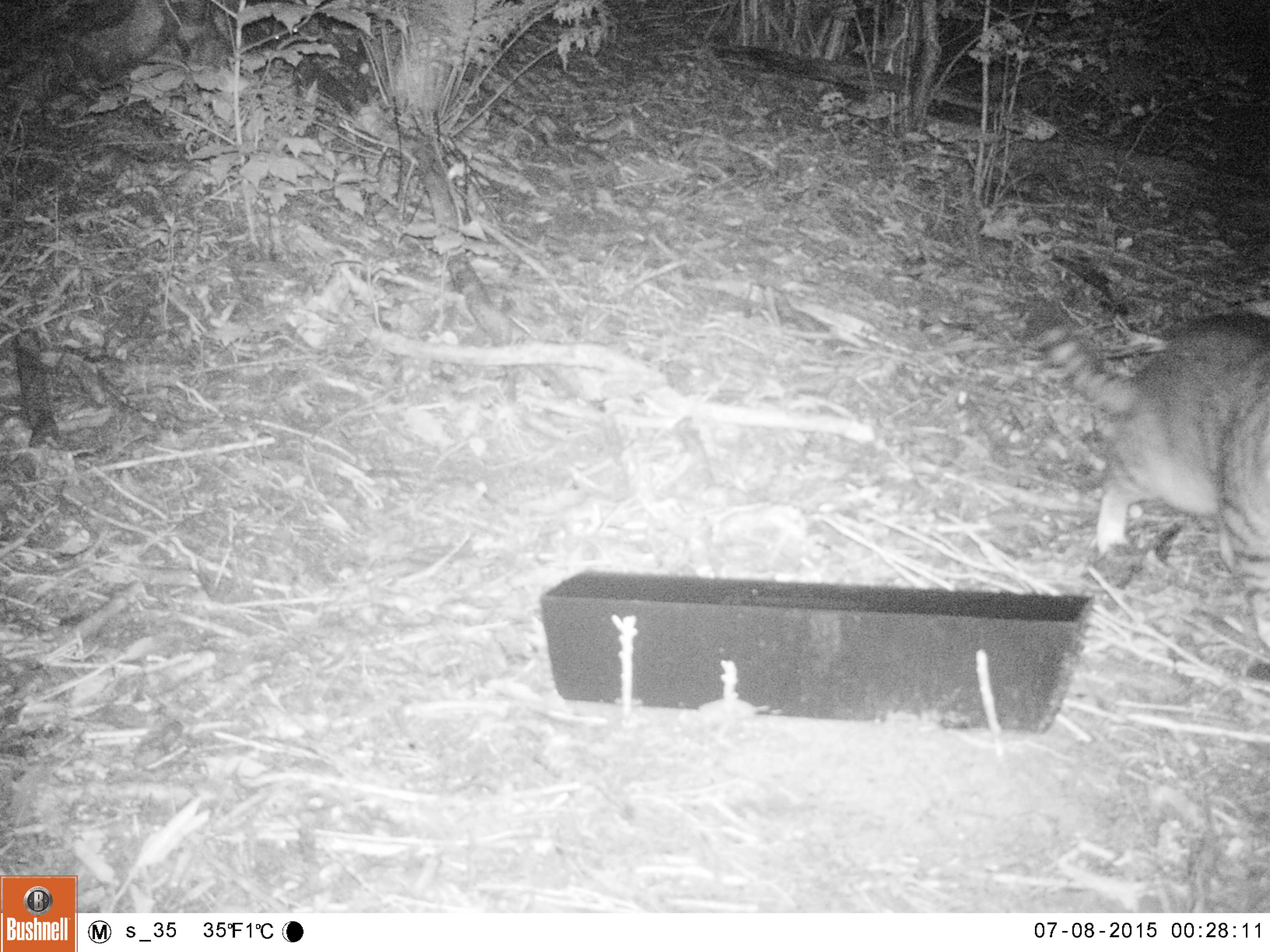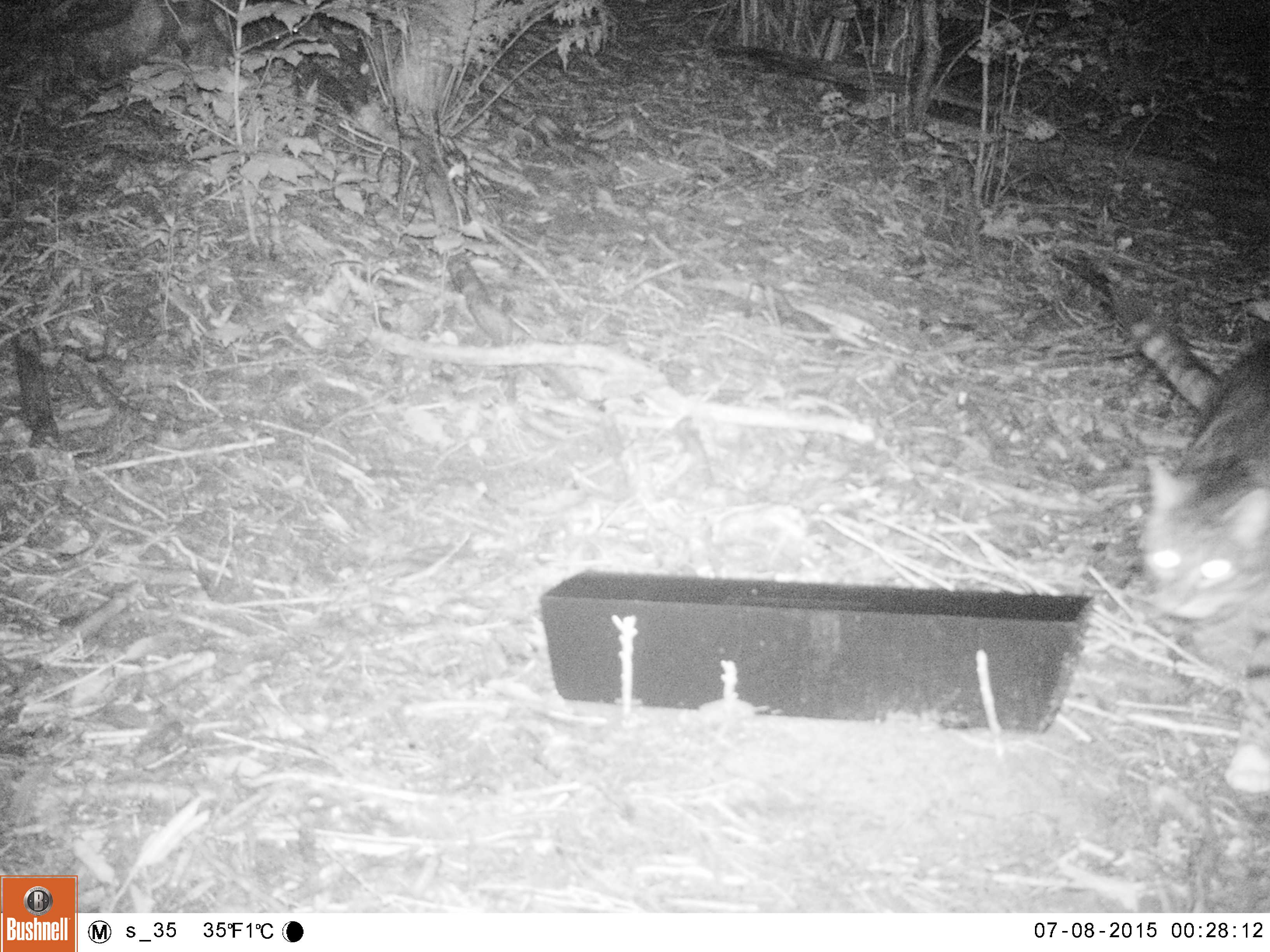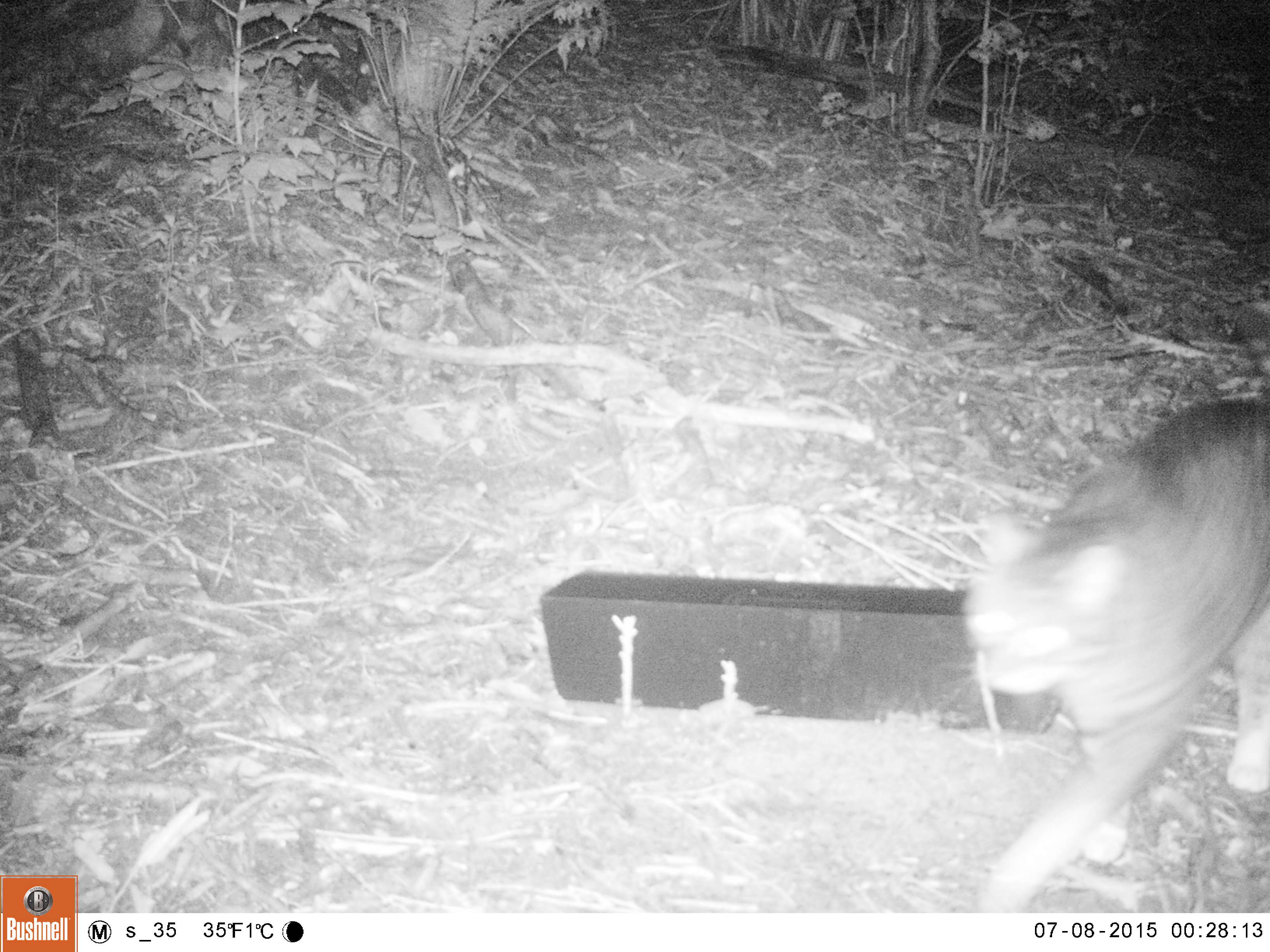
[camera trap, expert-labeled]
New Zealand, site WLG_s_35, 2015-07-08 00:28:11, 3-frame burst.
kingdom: Animalia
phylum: Chordata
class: Mammalia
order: Carnivora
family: Felidae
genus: Felis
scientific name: Felis catus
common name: domestic cat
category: cat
Cat (domestic cat) (Felis catus).